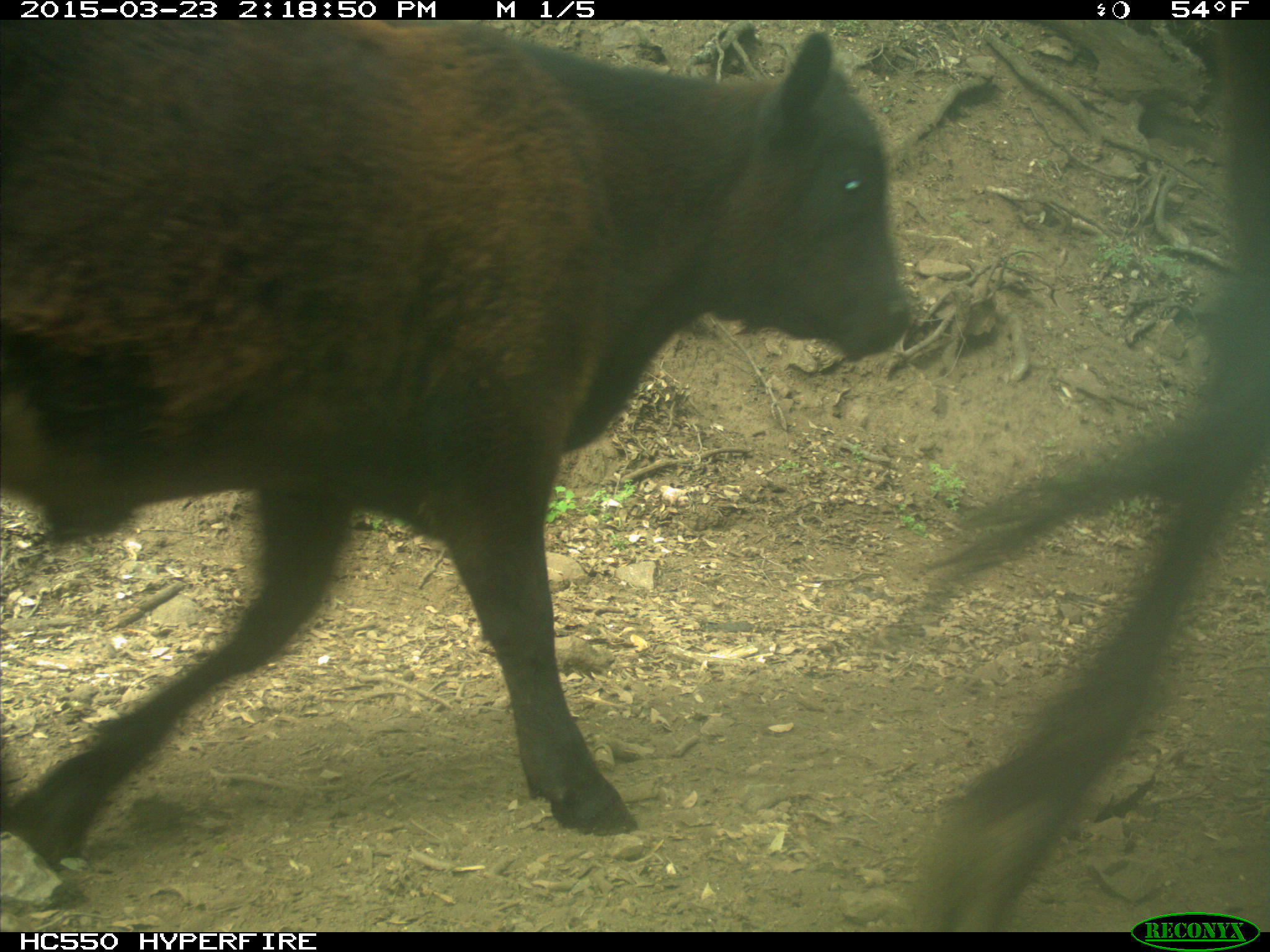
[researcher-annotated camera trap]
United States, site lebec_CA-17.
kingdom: Animalia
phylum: Chordata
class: Mammalia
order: Artiodactyla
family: Bovidae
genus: Bos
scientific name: Bos taurus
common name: domestic cow